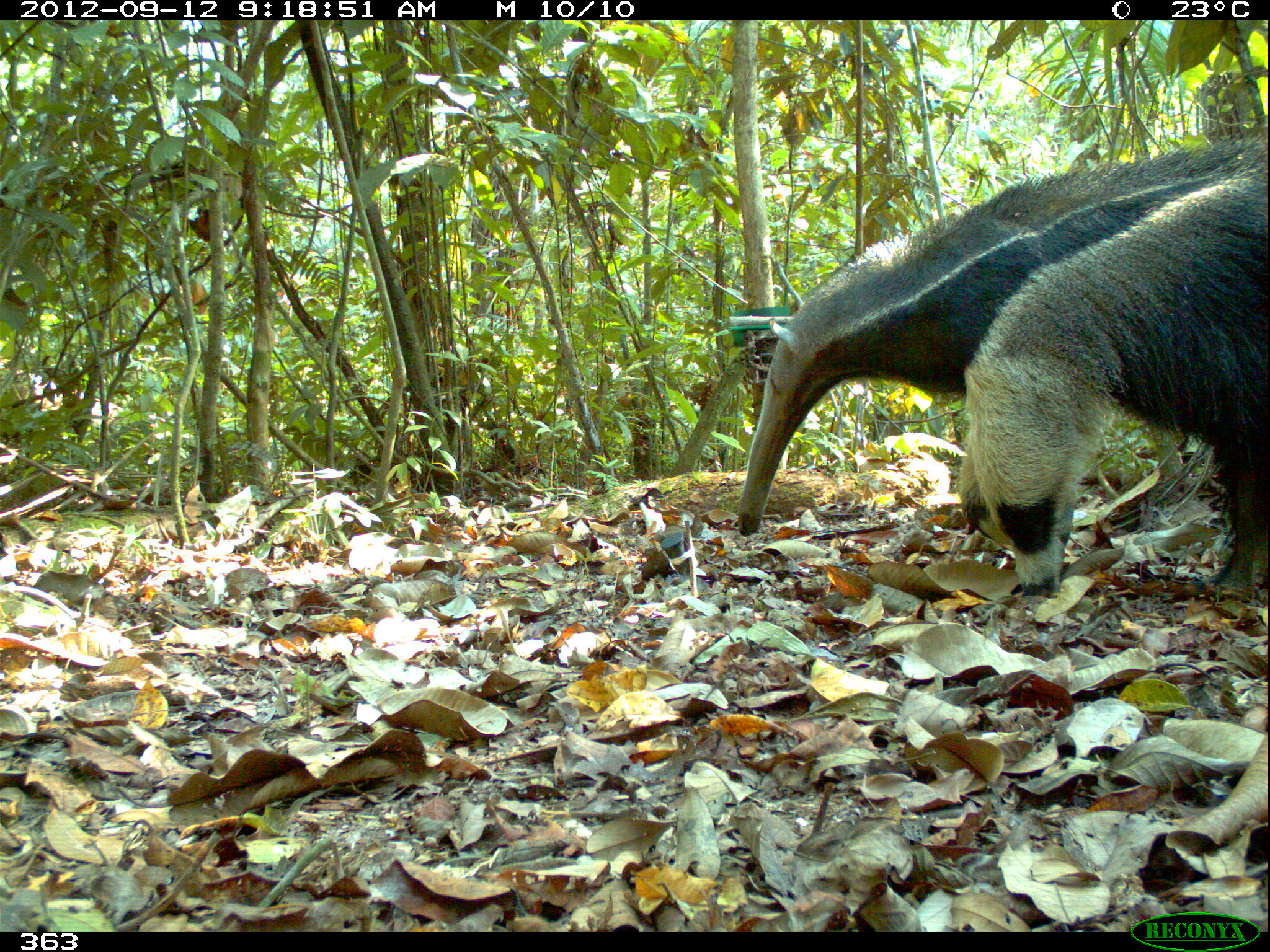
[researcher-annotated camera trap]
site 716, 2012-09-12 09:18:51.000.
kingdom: Animalia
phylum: Chordata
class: Mammalia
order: Pilosa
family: Myrmecophagidae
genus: Myrmecophaga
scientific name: Myrmecophaga tridactyla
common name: giant anteater